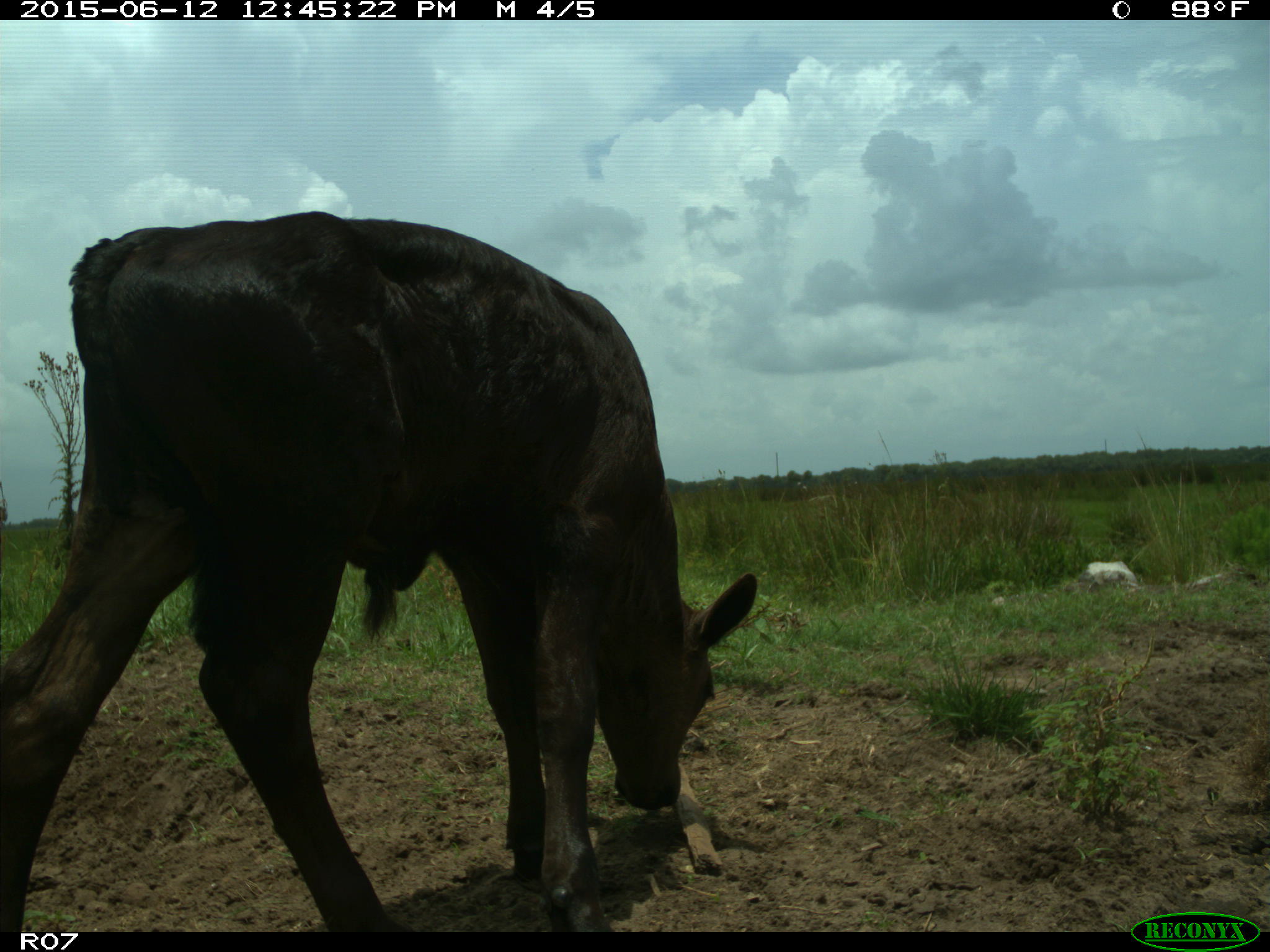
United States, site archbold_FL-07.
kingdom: Animalia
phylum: Chordata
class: Mammalia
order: Artiodactyla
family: Bovidae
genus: Bos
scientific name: Bos taurus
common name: domestic cow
Bos taurus (domestic cow).